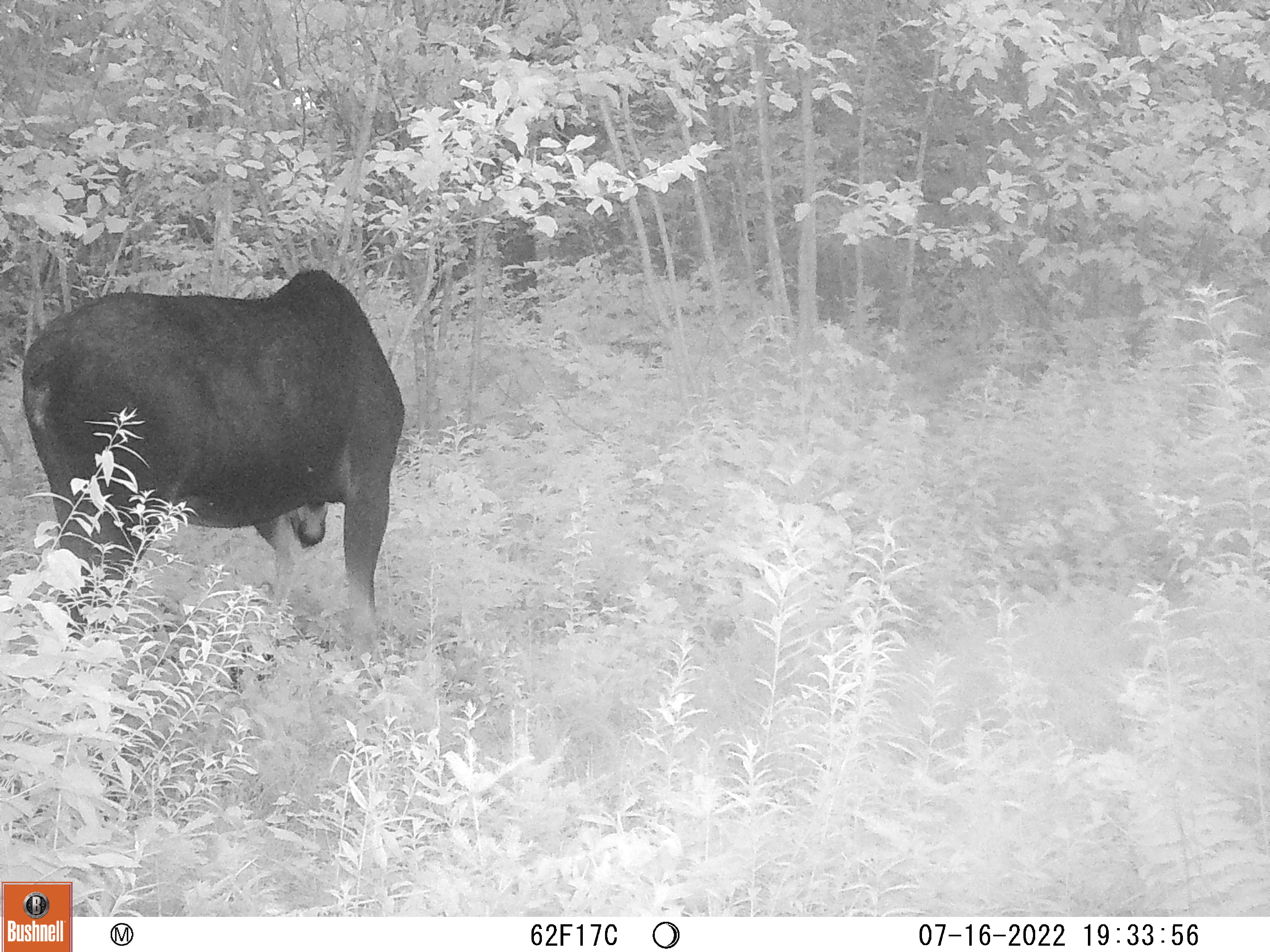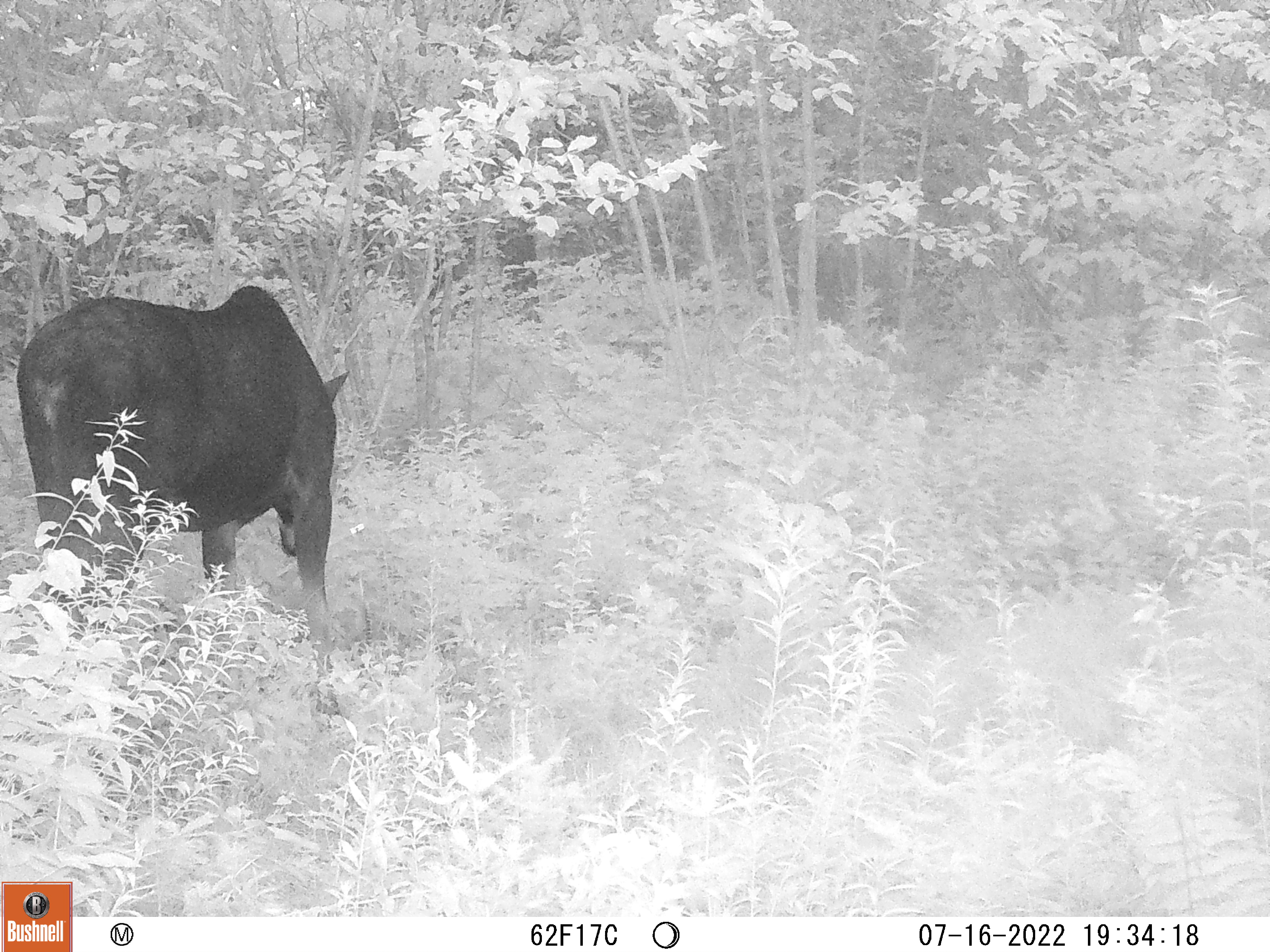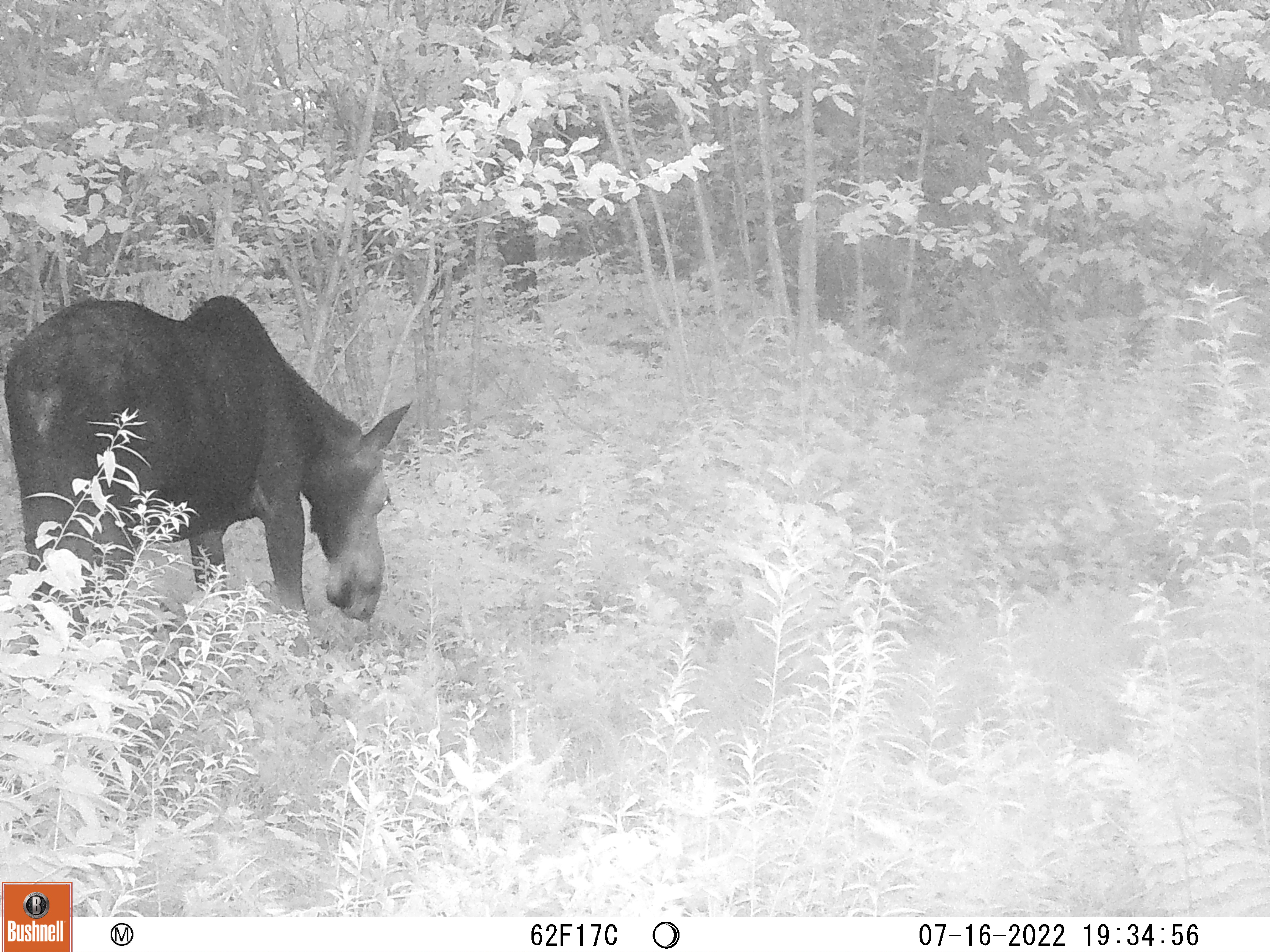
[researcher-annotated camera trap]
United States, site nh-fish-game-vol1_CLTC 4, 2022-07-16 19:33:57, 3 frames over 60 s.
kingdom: Animalia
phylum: Chordata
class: Mammalia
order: Artiodactyla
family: Cervidae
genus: Alces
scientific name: Alces alces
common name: moose